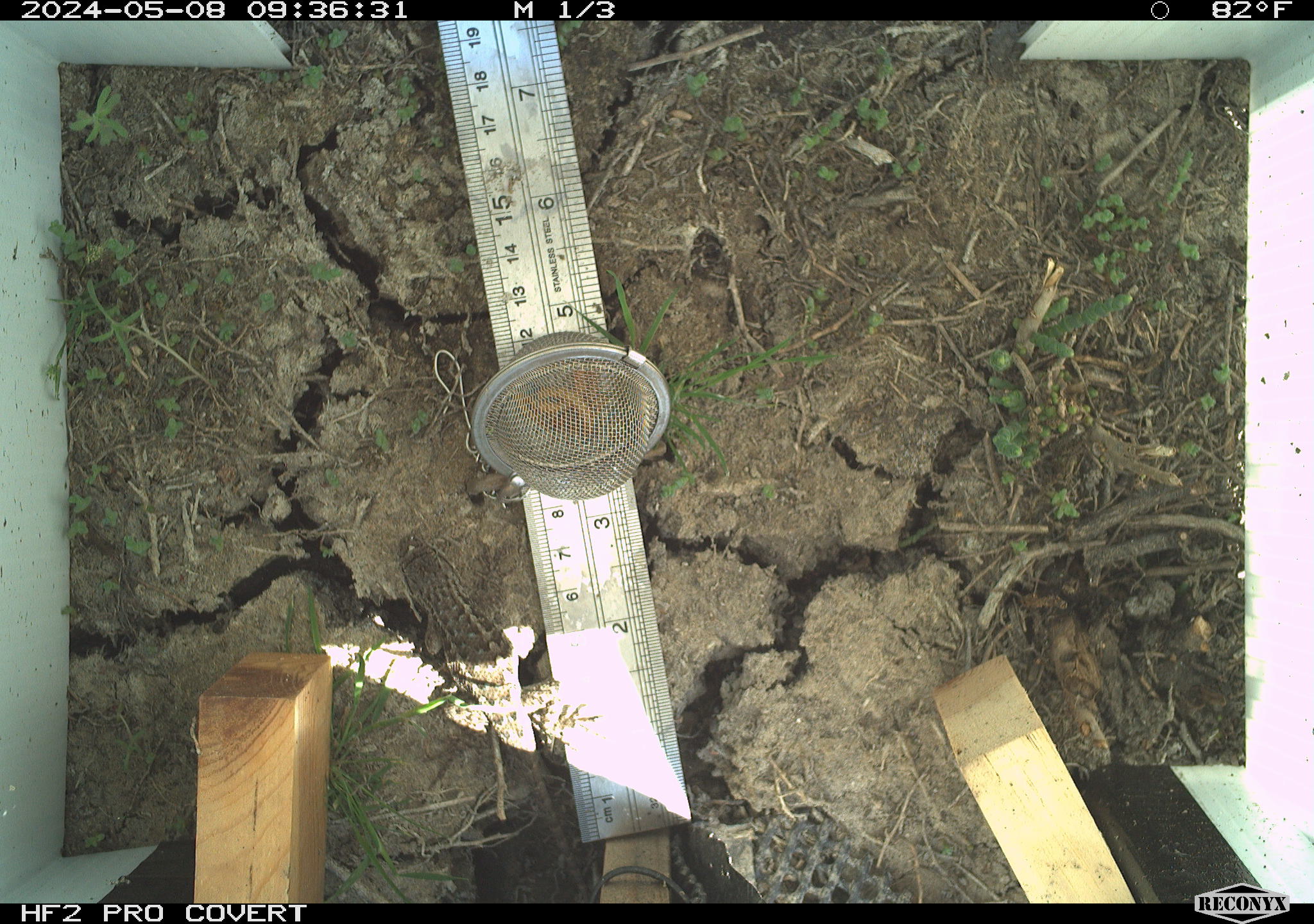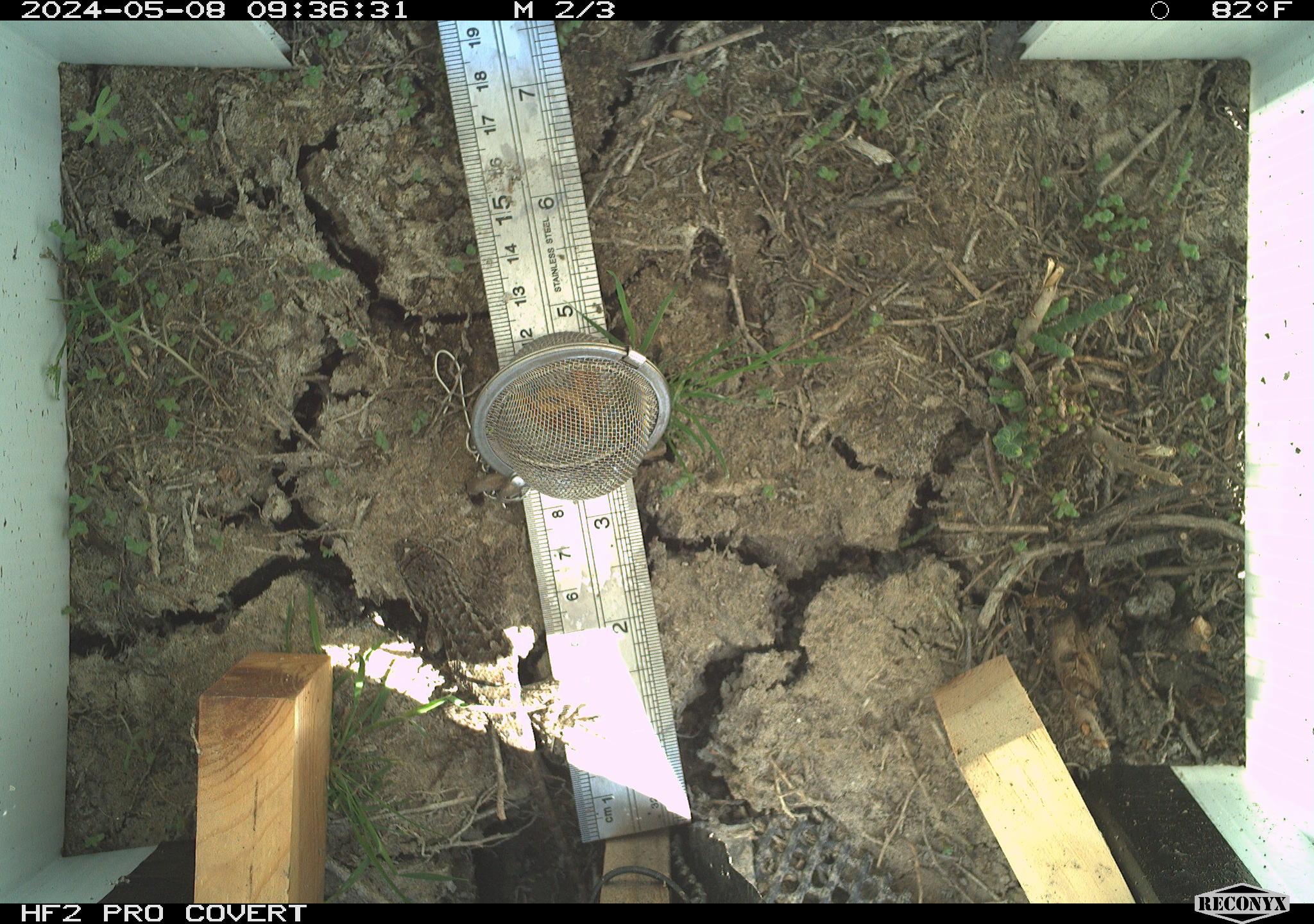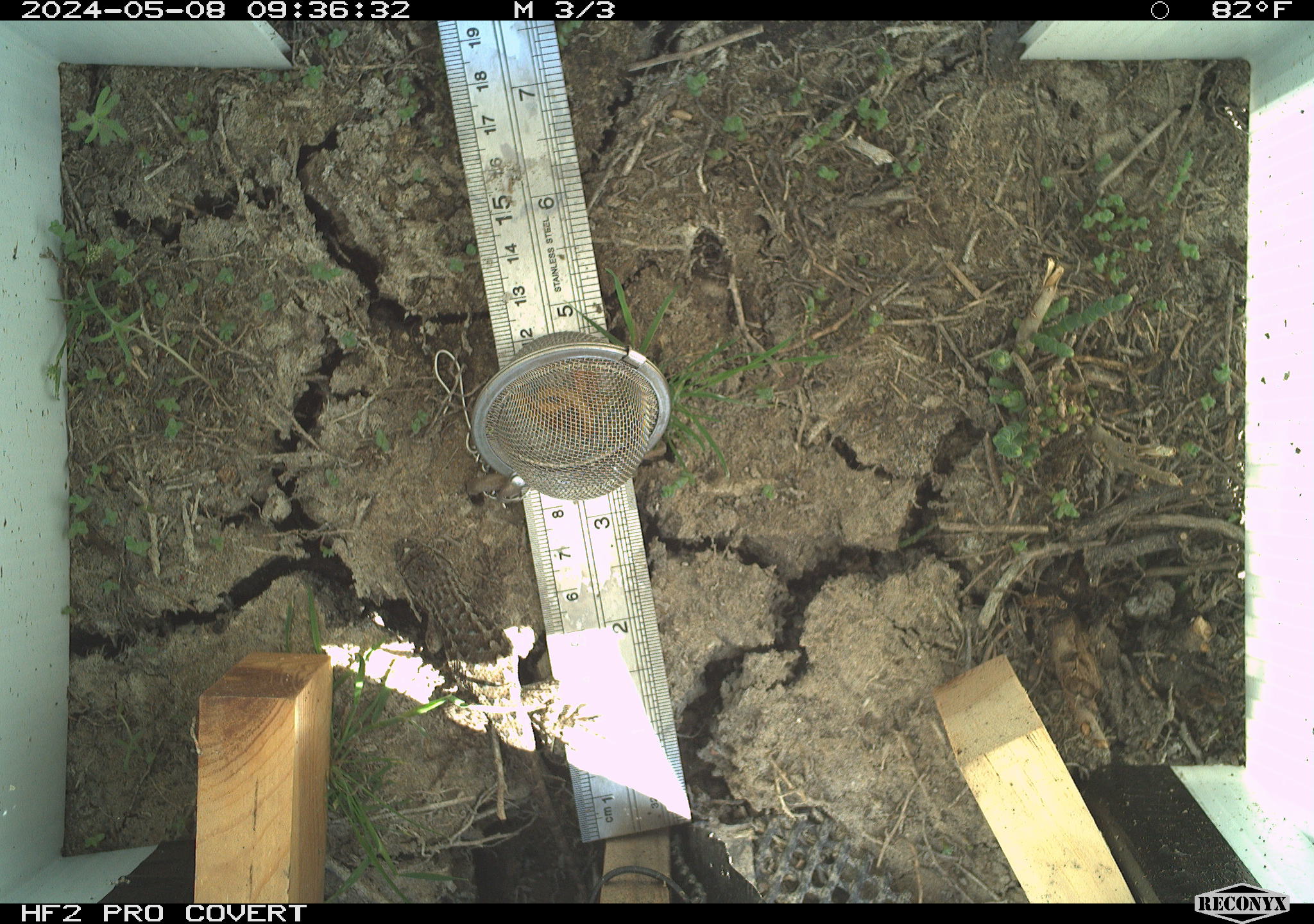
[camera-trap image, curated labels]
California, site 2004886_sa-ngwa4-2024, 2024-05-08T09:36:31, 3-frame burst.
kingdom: Animalia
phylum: Chordata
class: Reptilia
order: Squamata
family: Phrynosomatidae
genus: Sceloporus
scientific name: Sceloporus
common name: spiny lizards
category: sceloporus species